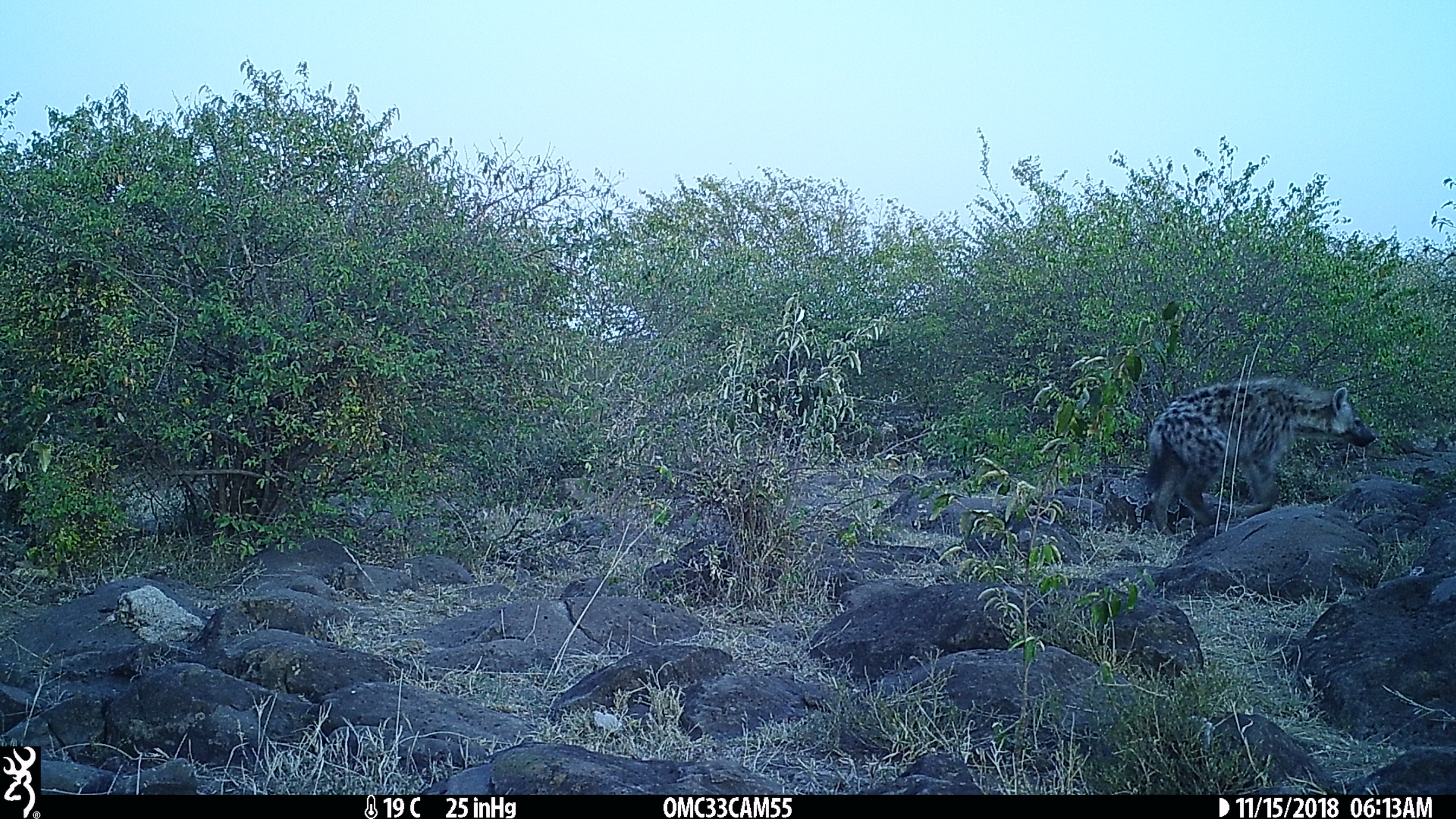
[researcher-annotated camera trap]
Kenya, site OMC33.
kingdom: Animalia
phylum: Chordata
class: Mammalia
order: Carnivora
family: Hyaenidae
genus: Crocuta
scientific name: Crocuta crocuta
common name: spotted hyena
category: hyena spotted